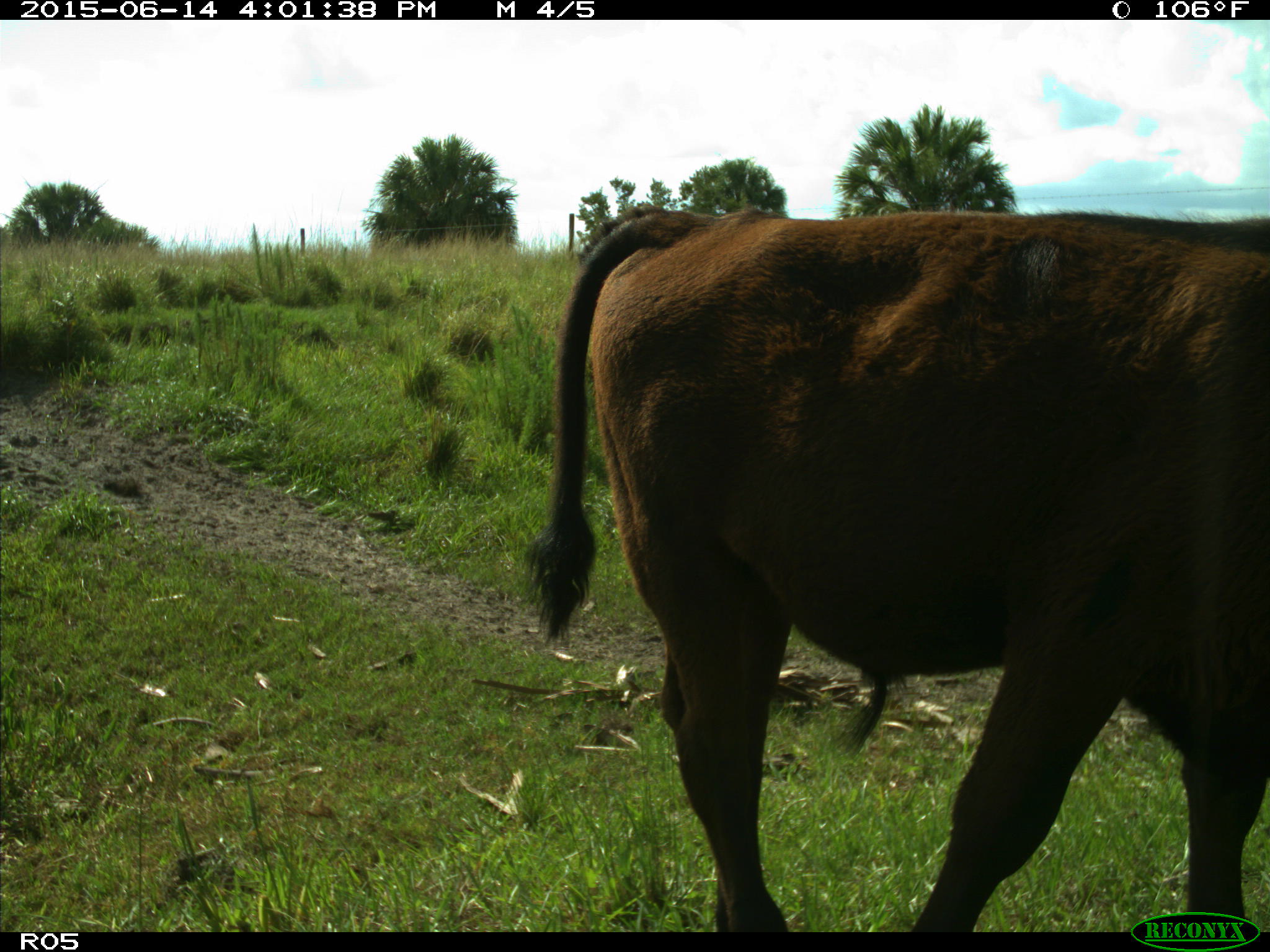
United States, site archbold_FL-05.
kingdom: Animalia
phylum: Chordata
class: Mammalia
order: Artiodactyla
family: Bovidae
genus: Bos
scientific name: Bos taurus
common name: domestic cow